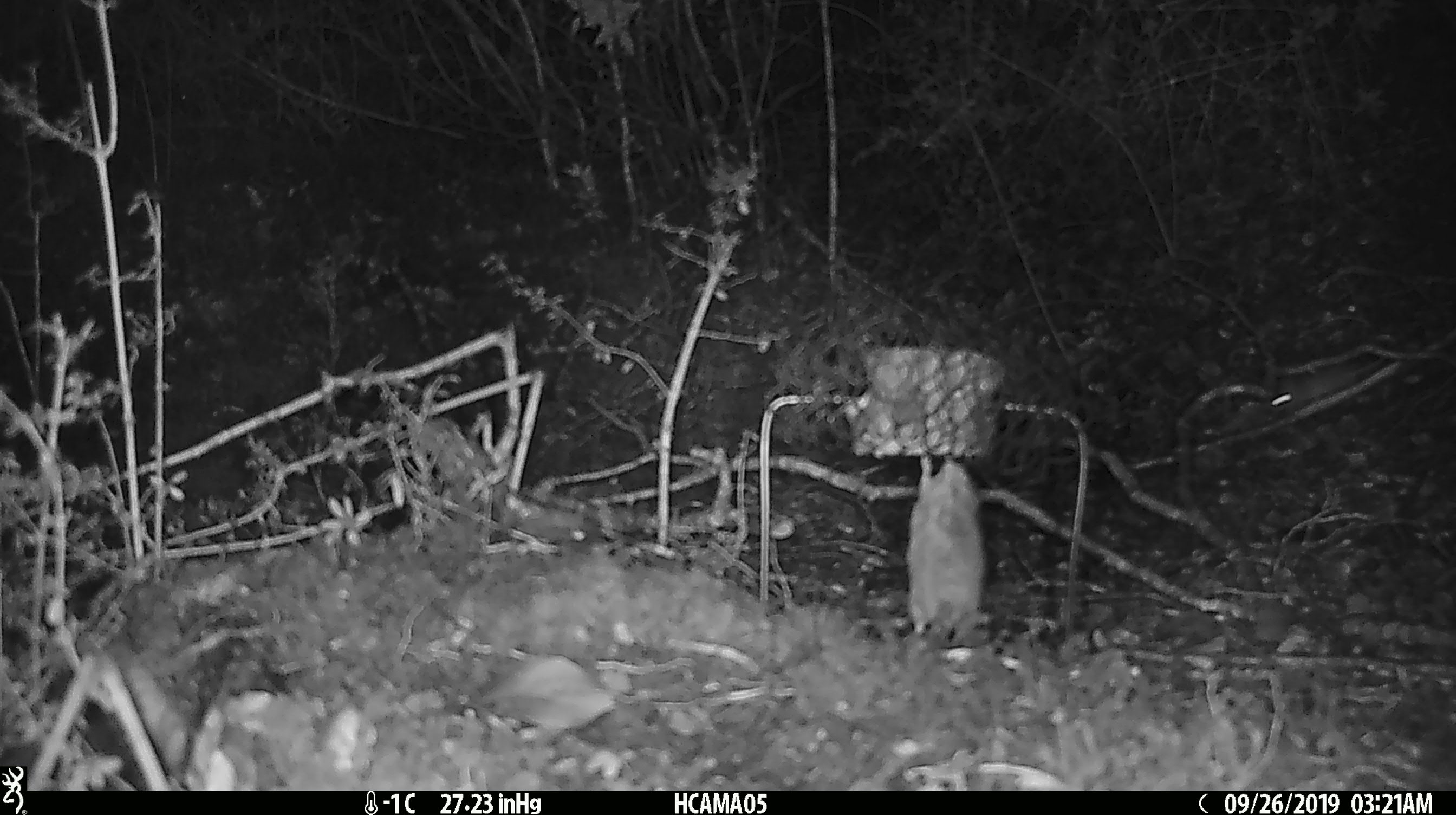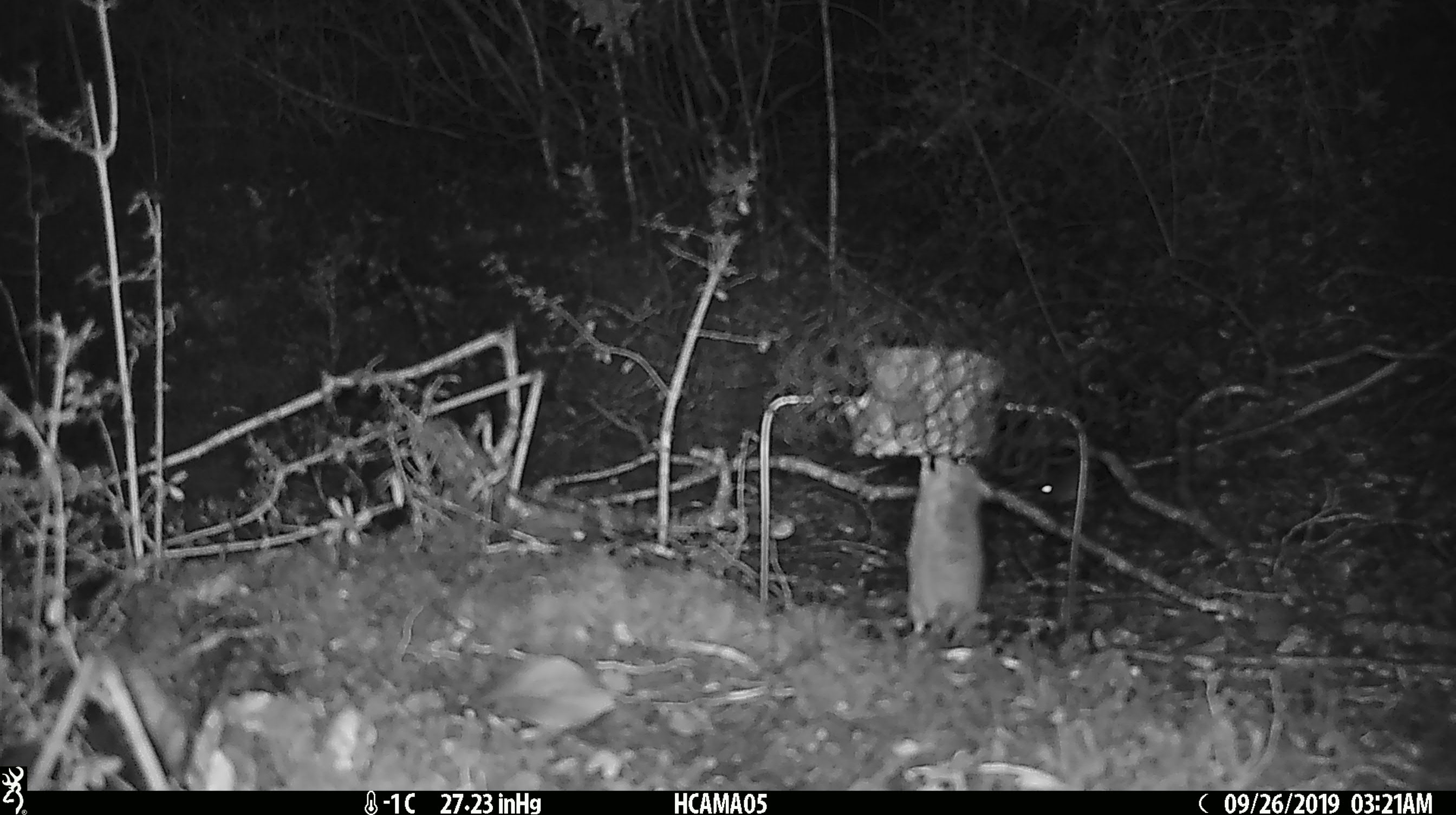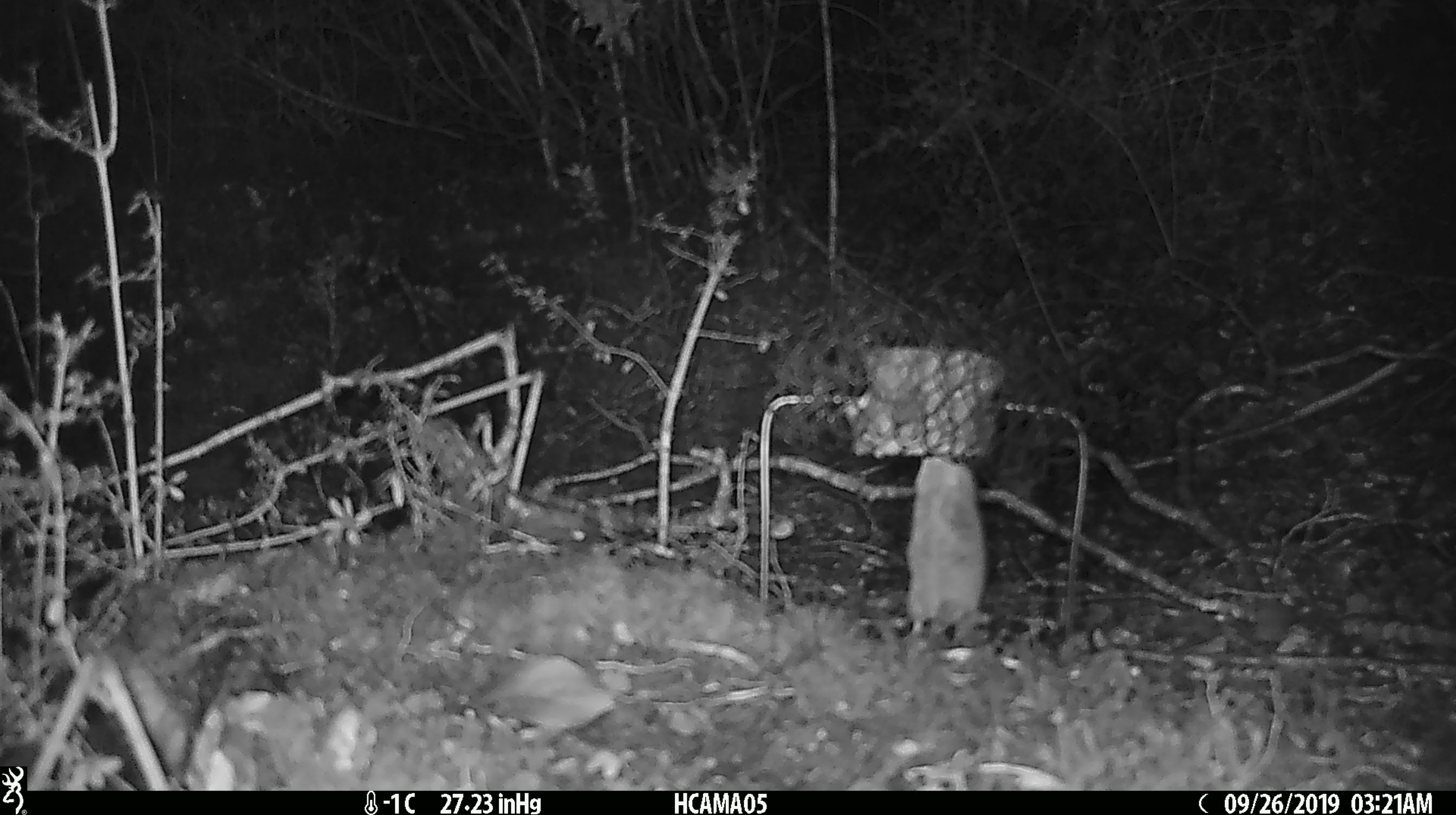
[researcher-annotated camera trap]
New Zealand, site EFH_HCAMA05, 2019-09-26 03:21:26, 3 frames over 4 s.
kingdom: Animalia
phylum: Chordata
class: Mammalia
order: Rodentia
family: Muridae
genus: Mus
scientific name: Mus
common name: mouse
Mouse (Mus).